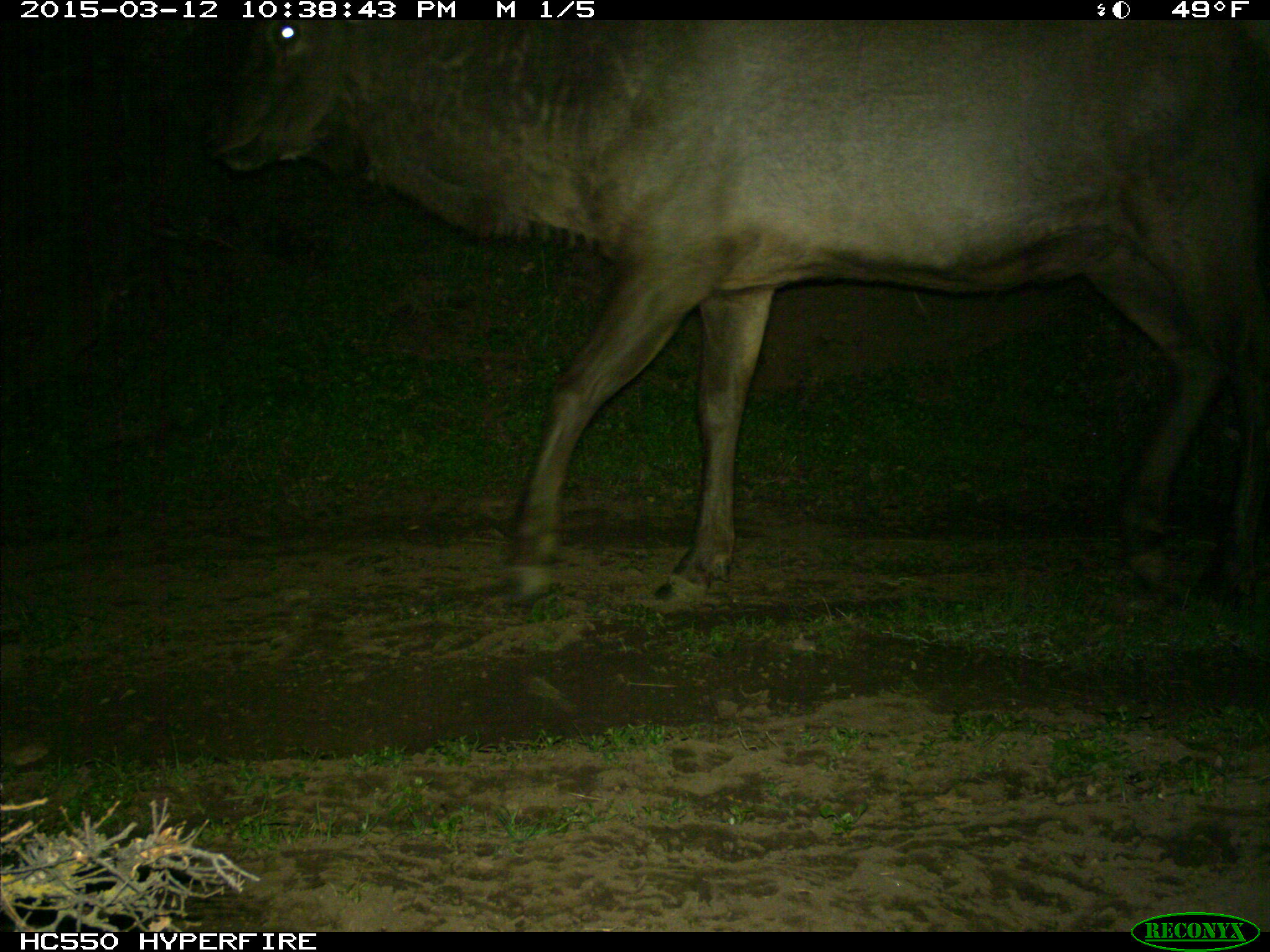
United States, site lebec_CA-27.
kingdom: Animalia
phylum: Chordata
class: Mammalia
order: Artiodactyla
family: Cervidae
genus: Cervus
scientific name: Cervus canadensis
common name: elk